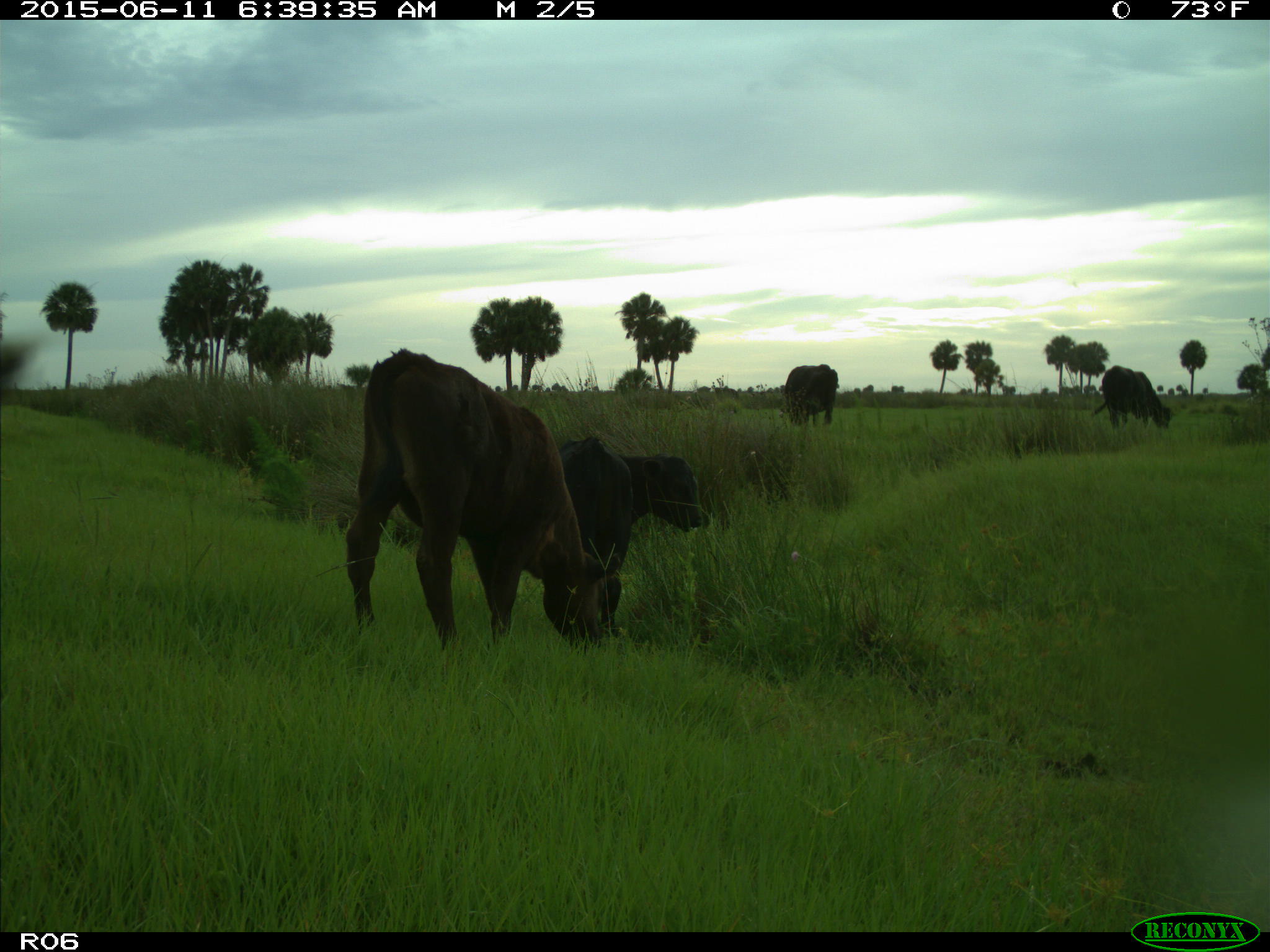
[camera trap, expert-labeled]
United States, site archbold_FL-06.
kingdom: Animalia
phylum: Chordata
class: Mammalia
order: Artiodactyla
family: Bovidae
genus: Bos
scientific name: Bos taurus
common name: domestic cow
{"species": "Bos taurus (domestic cow)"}